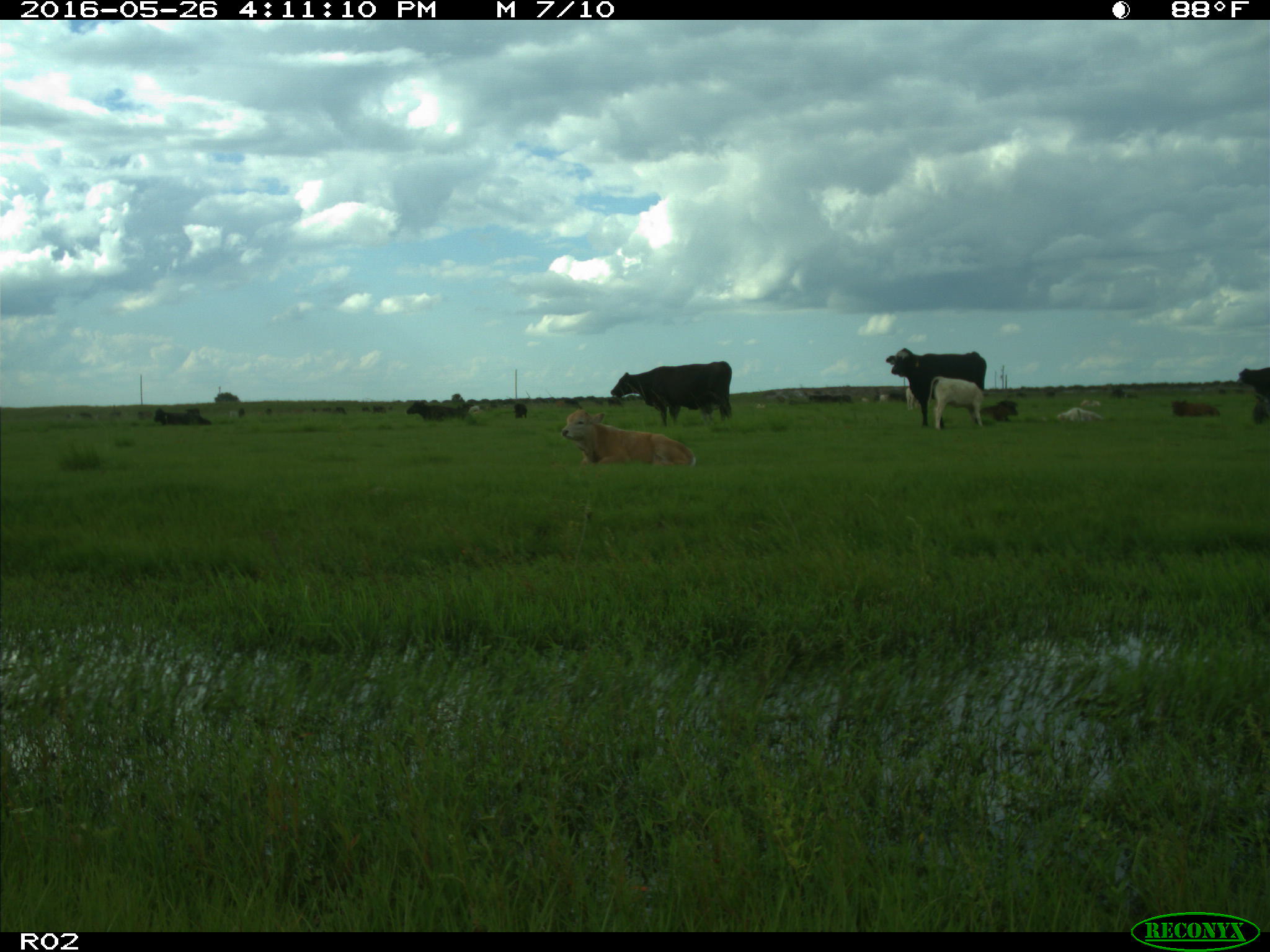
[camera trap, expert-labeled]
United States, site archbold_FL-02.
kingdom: Animalia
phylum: Chordata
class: Mammalia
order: Artiodactyla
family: Bovidae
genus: Bos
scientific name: Bos taurus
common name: domestic cow